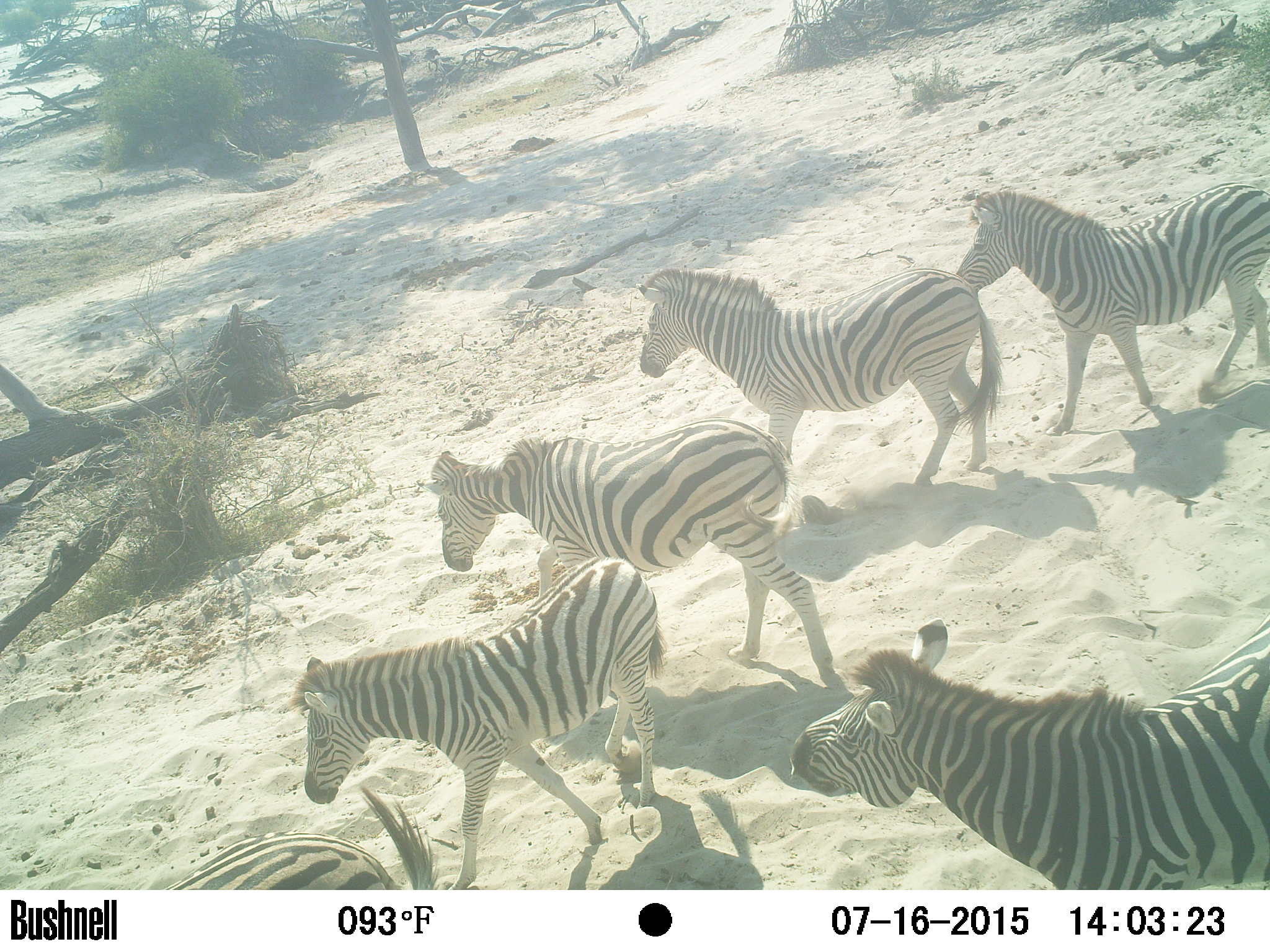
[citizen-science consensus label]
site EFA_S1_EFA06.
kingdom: Animalia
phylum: Chordata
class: Mammalia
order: Perissodactyla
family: Equidae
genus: Equus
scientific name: Equus quagga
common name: plains zebra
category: zebraplains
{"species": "zebraplains (plains zebra) (Equus quagga)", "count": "6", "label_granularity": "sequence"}